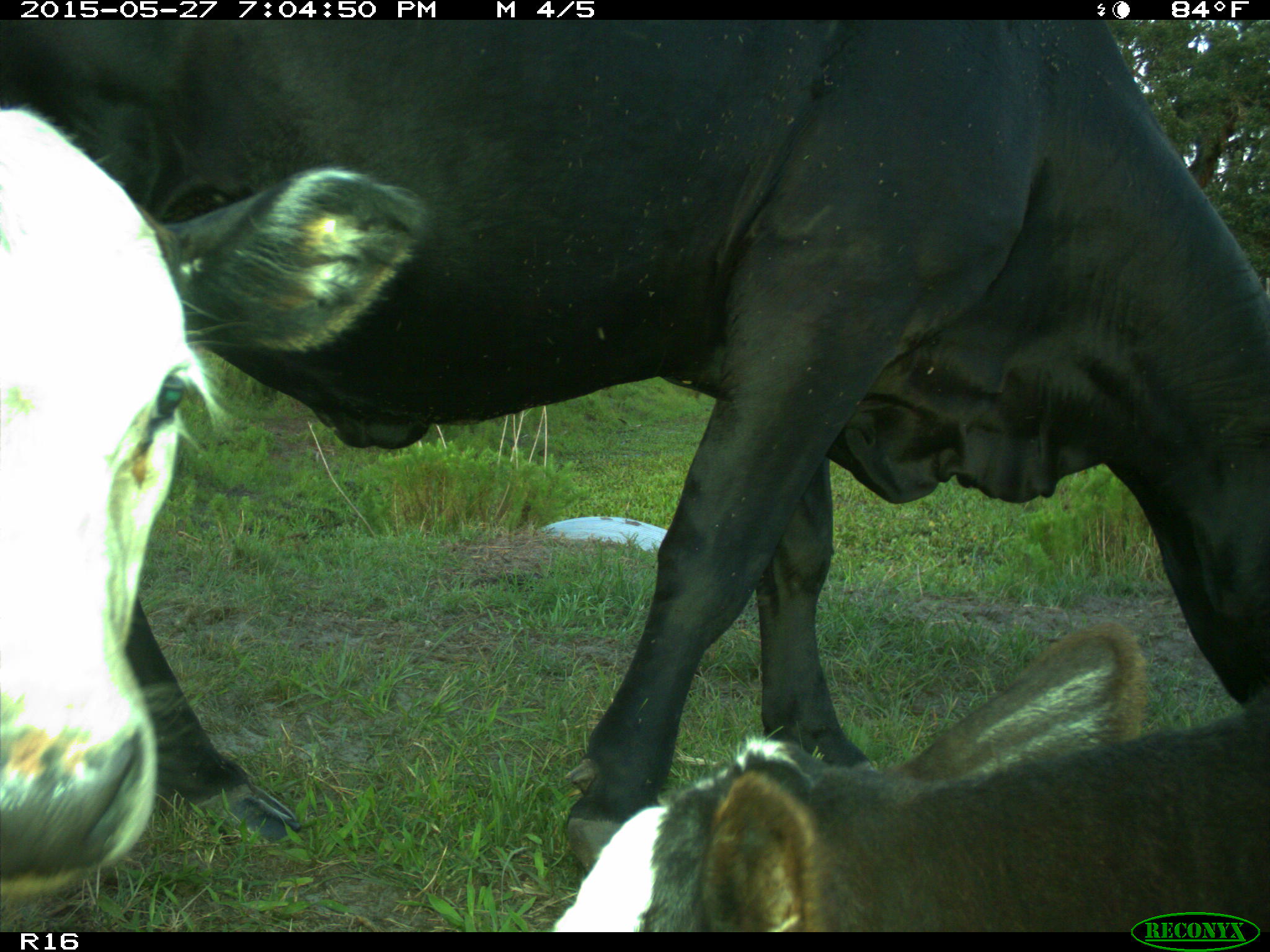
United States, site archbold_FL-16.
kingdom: Animalia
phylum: Chordata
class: Mammalia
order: Artiodactyla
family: Bovidae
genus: Bos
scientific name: Bos taurus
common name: domestic cow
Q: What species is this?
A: Bos taurus (domestic cow).